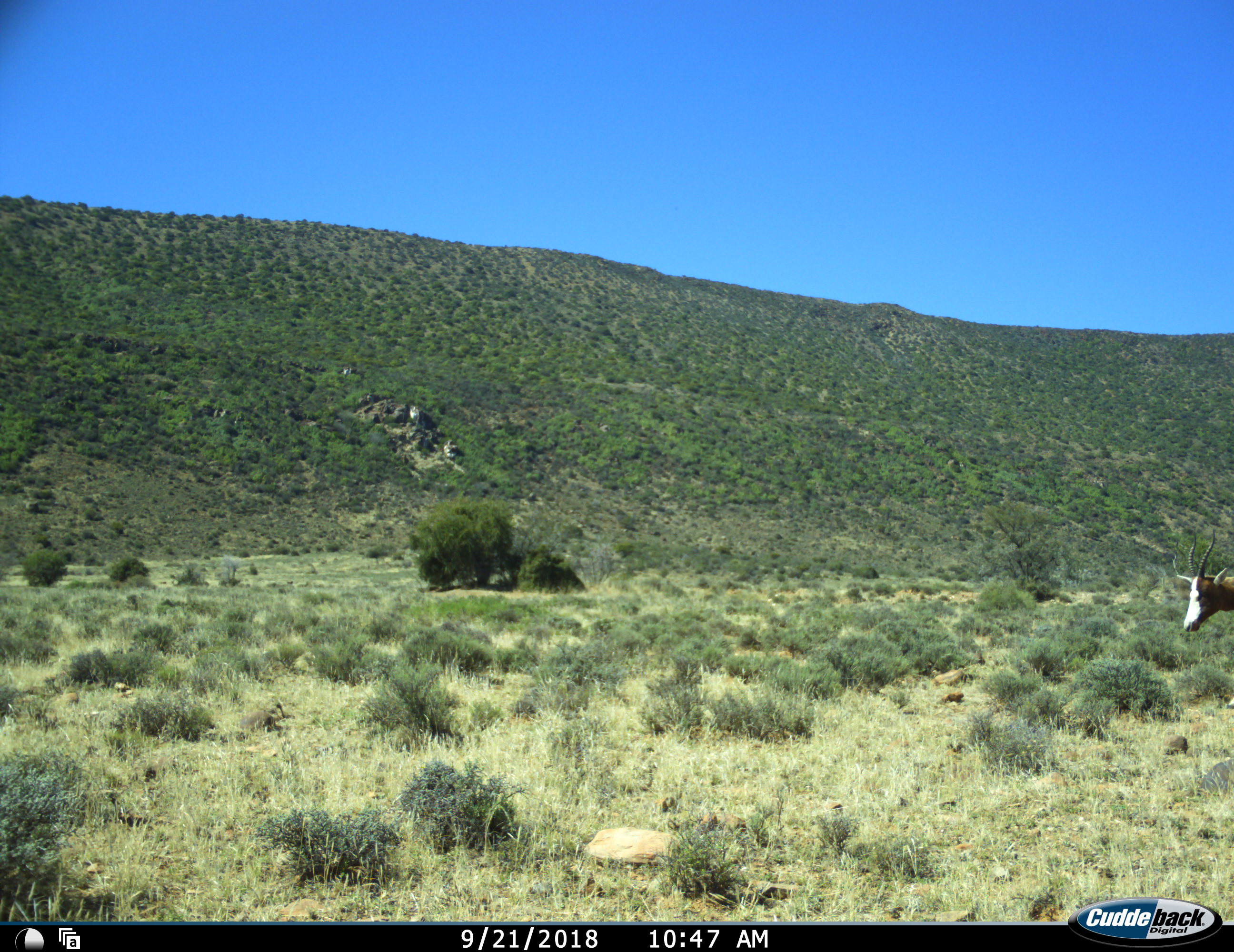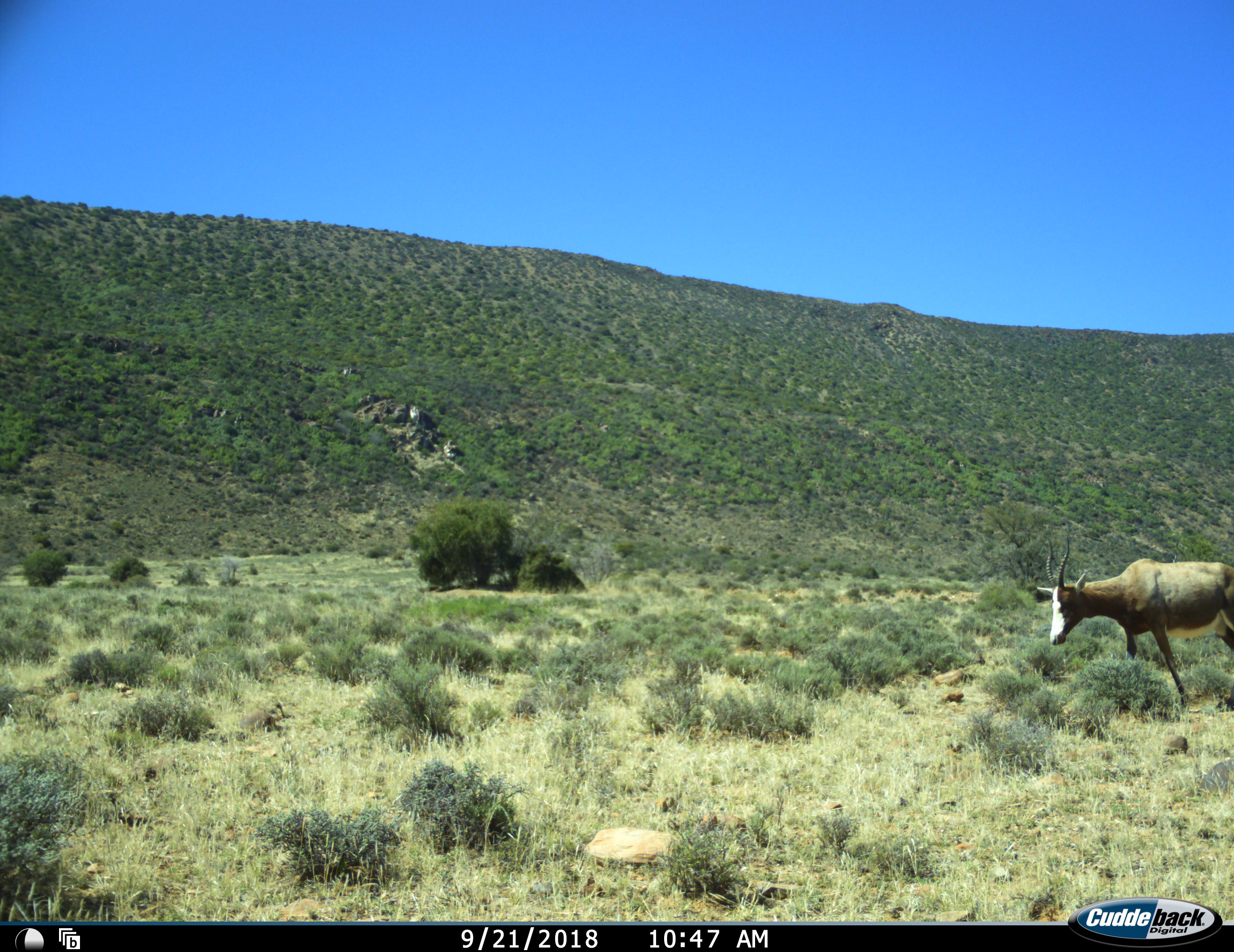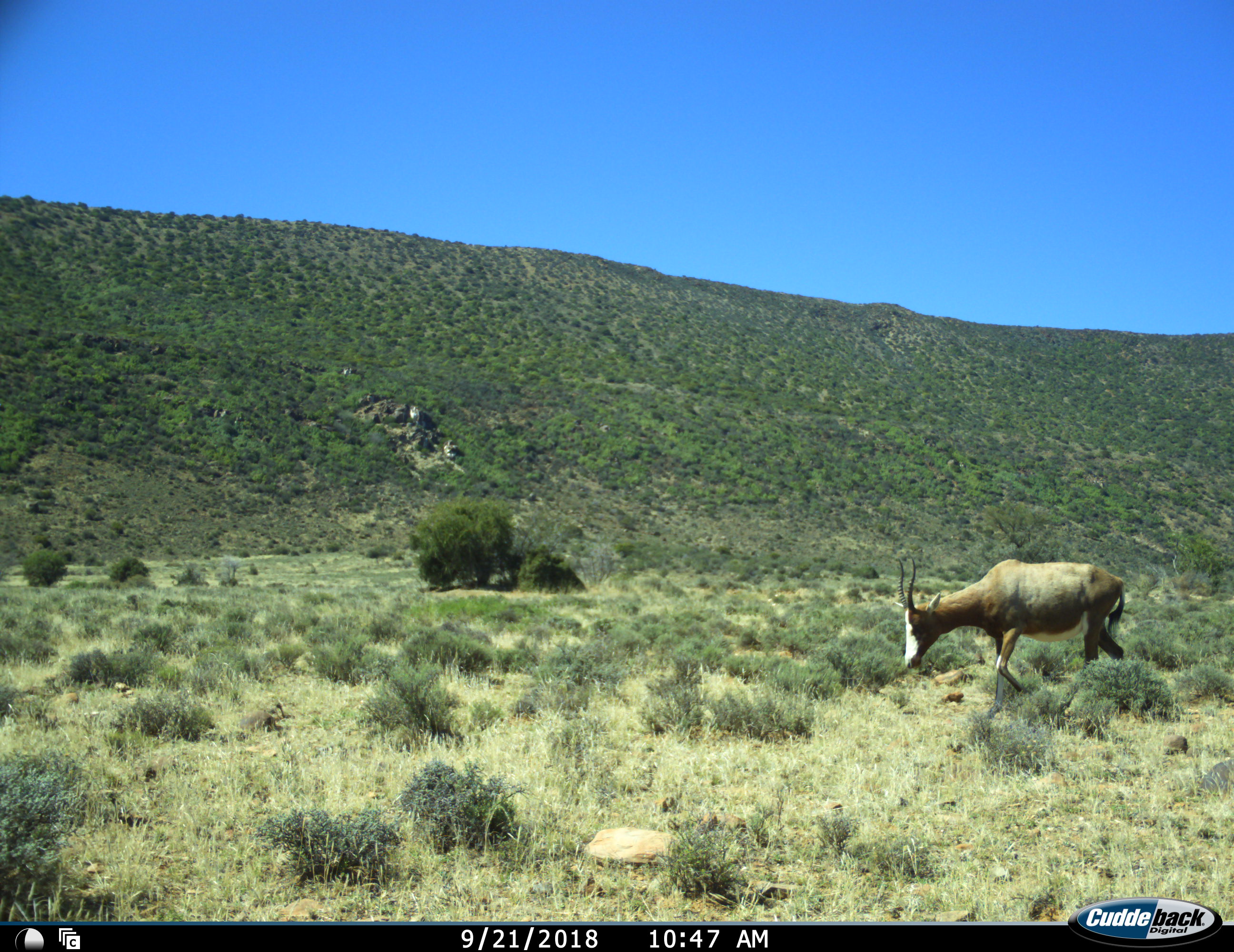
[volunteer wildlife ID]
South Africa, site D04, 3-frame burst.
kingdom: Animalia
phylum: Chordata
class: Mammalia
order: Artiodactyla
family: Bovidae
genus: Damaliscus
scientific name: Damaliscus pygargus phillipsi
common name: blesbok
Blesbok (Damaliscus pygargus phillipsi), count 1. Behavior (volunteer vote fractions): standing 22%, resting 0%, moving 100%, interacting 0%. Young present (vote fraction): 0%. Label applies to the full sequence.